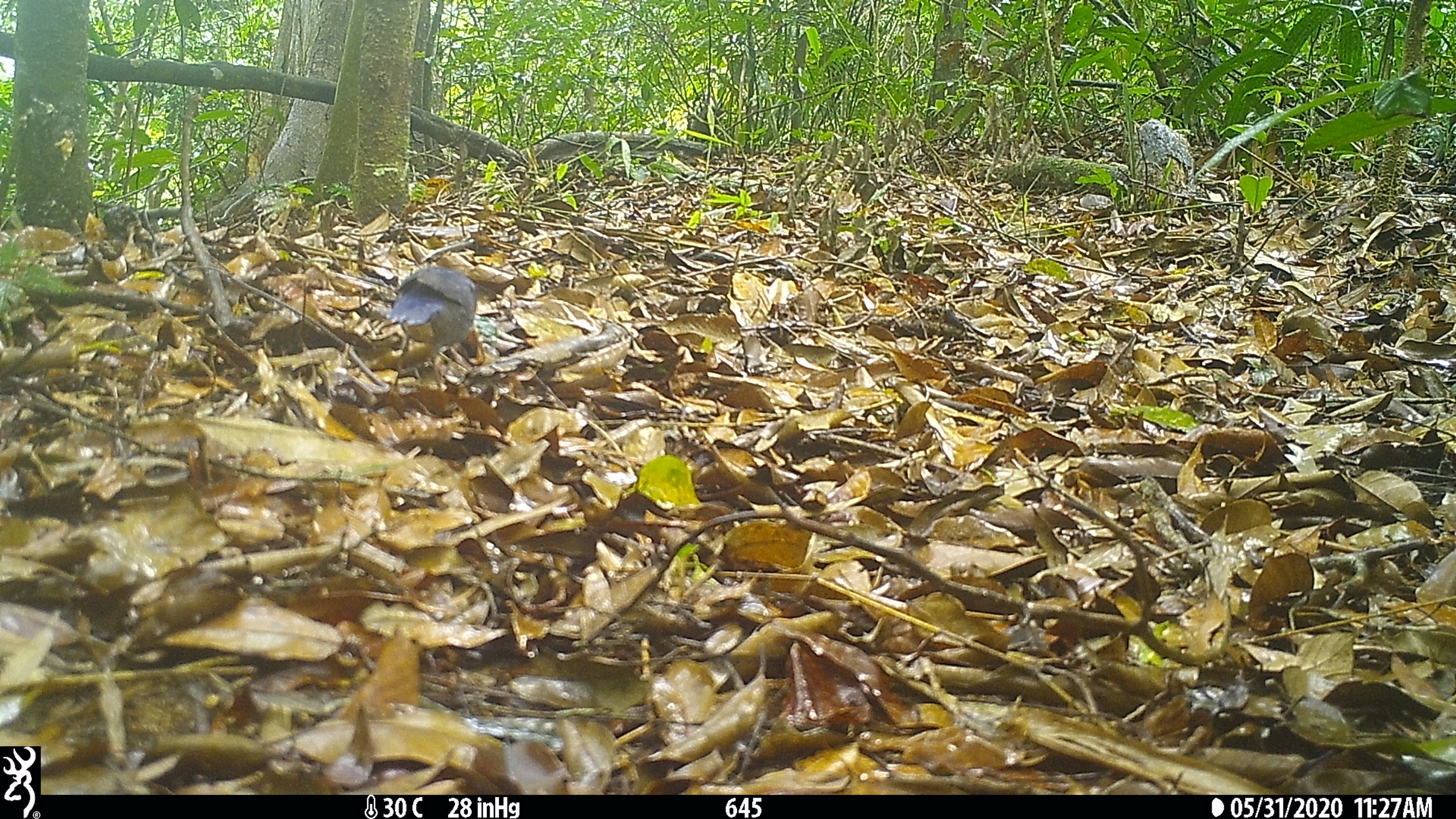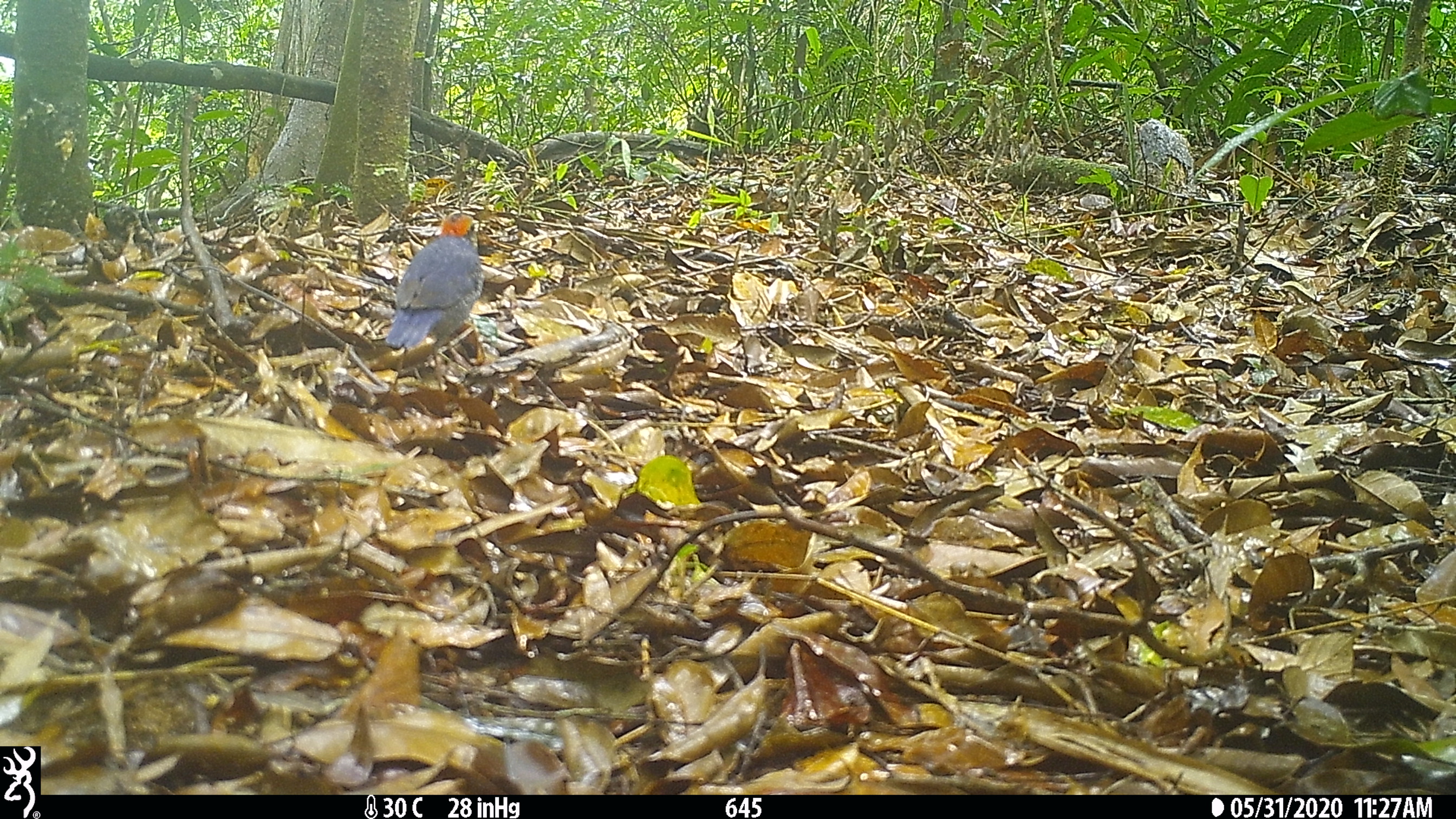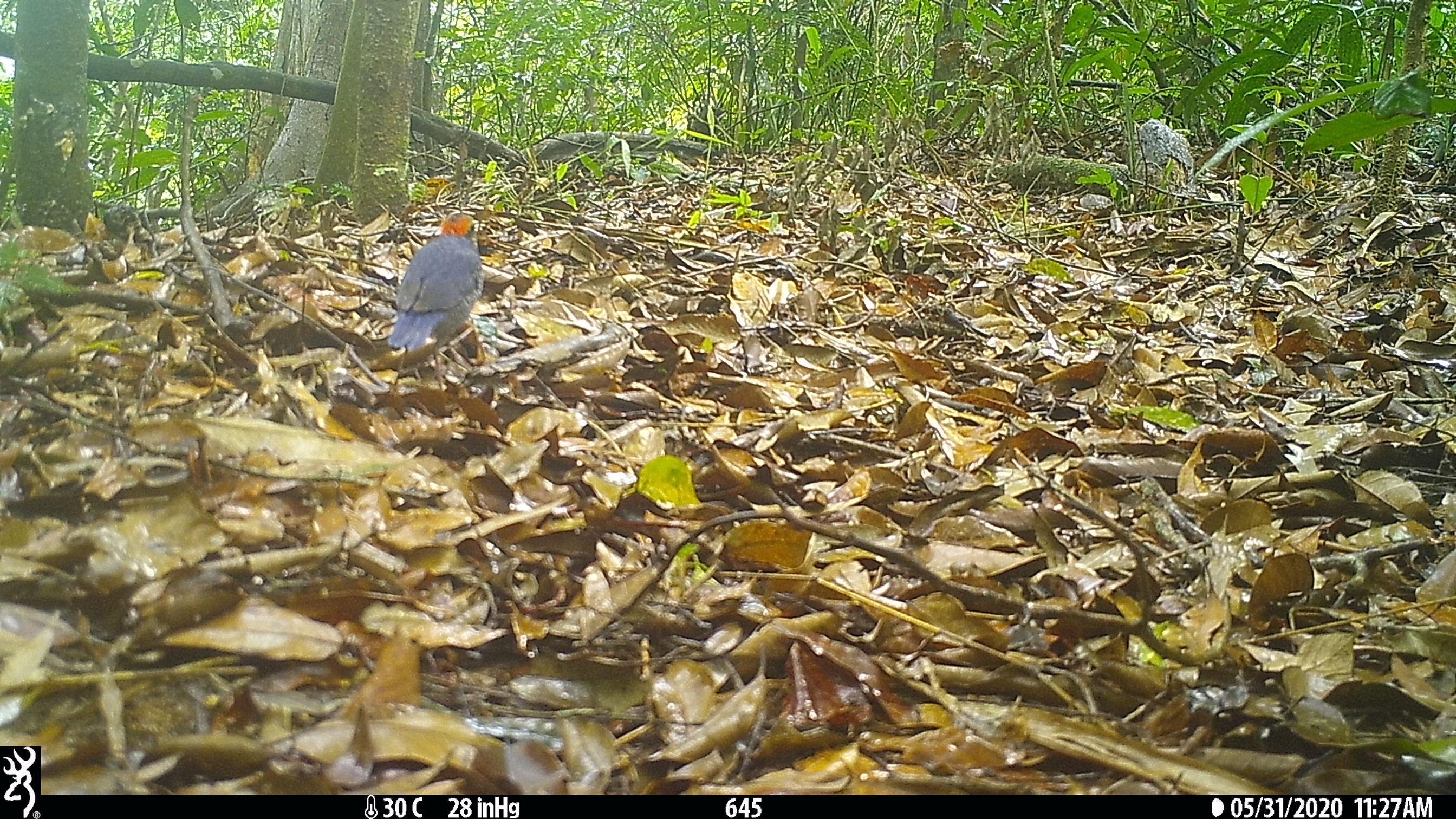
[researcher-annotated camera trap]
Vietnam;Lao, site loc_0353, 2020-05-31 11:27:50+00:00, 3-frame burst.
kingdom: Animalia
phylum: Chordata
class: Aves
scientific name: Aves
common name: bird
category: unidentified bird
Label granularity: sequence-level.